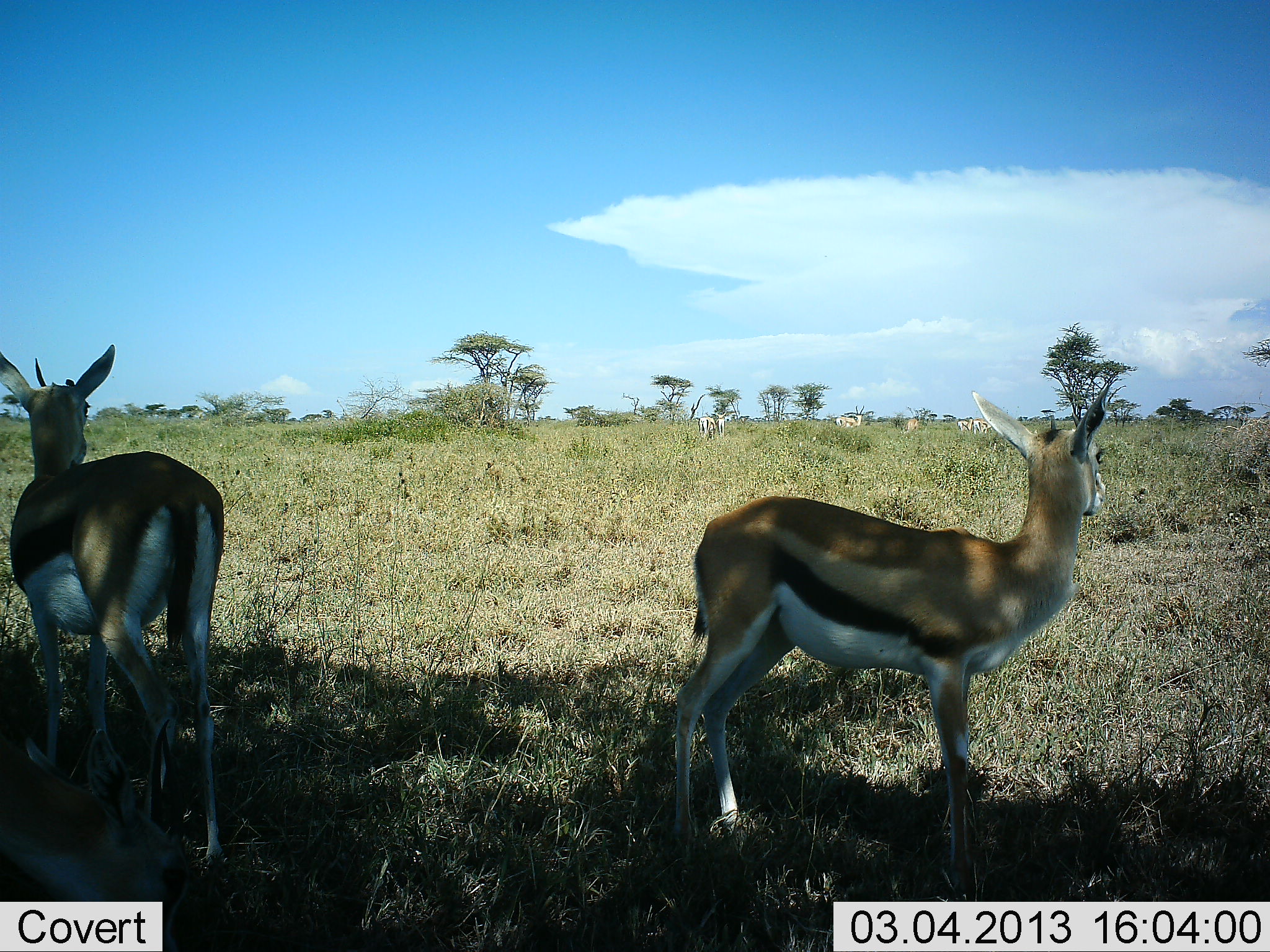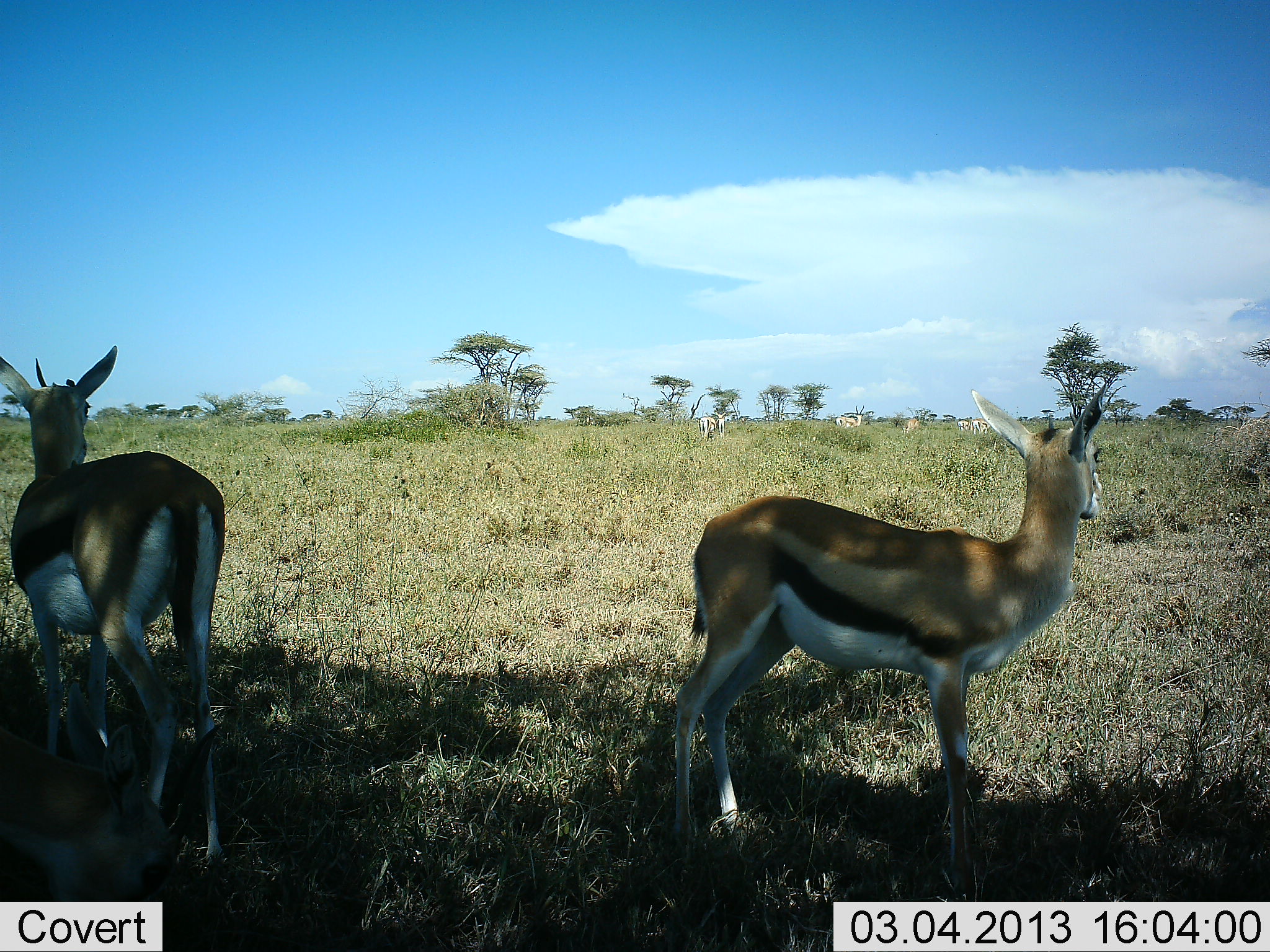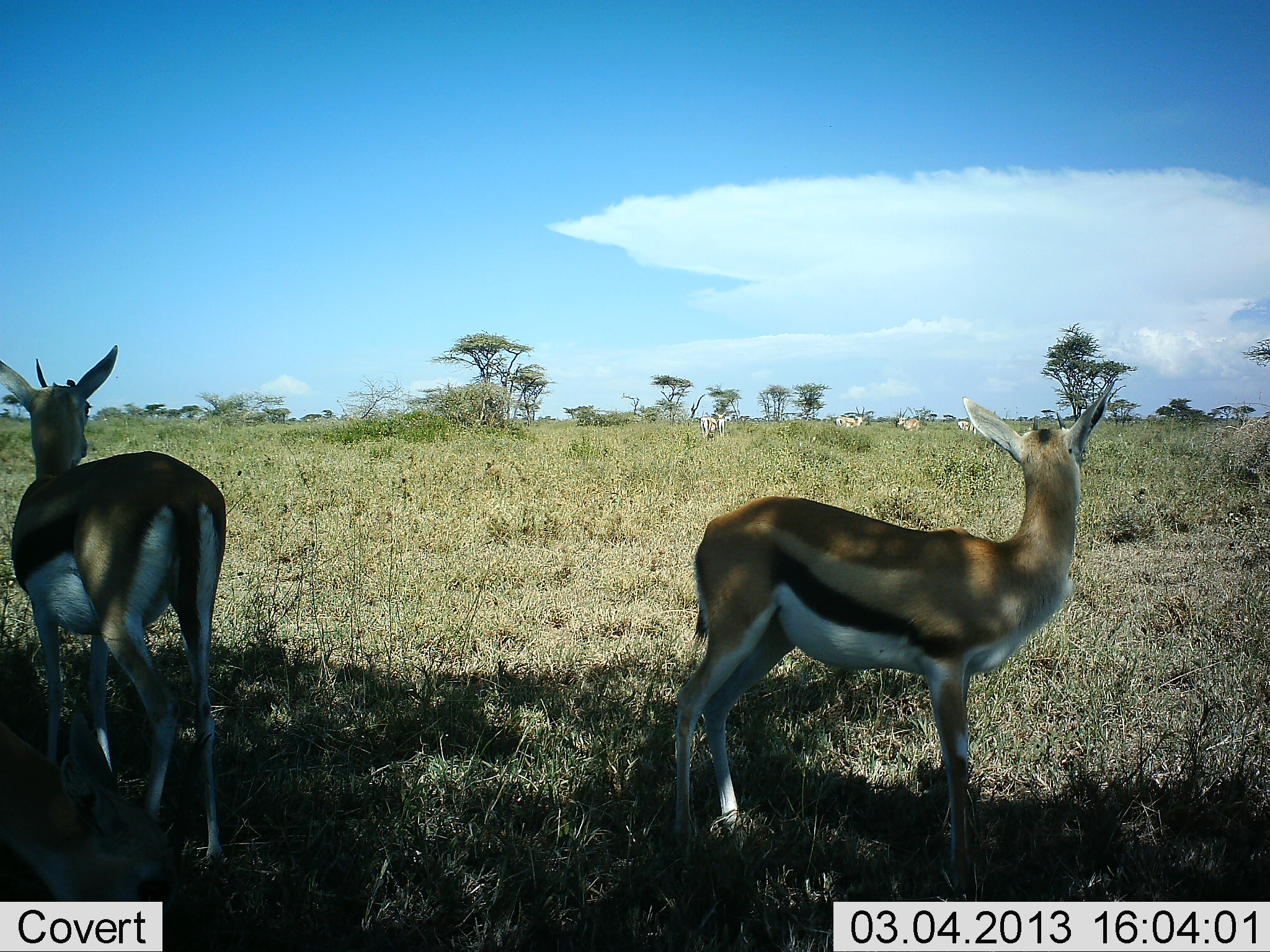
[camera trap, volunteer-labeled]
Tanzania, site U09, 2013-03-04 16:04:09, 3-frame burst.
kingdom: Animalia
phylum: Chordata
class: Mammalia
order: Artiodactyla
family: Bovidae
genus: Eudorcas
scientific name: Eudorcas thomsonii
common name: thomson's gazelle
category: gazellethomsons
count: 3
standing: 100%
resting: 4%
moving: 0%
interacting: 0%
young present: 8%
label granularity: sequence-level